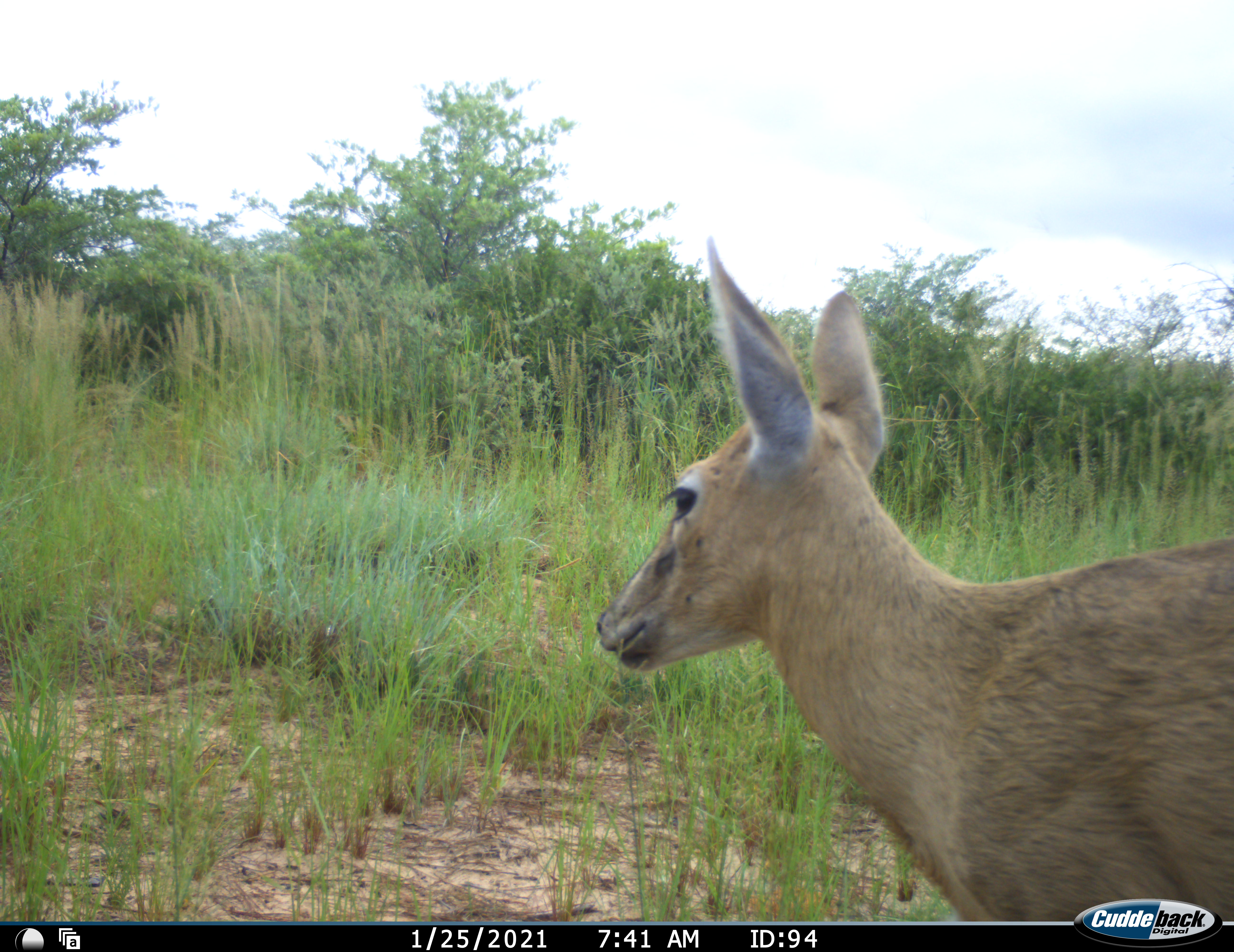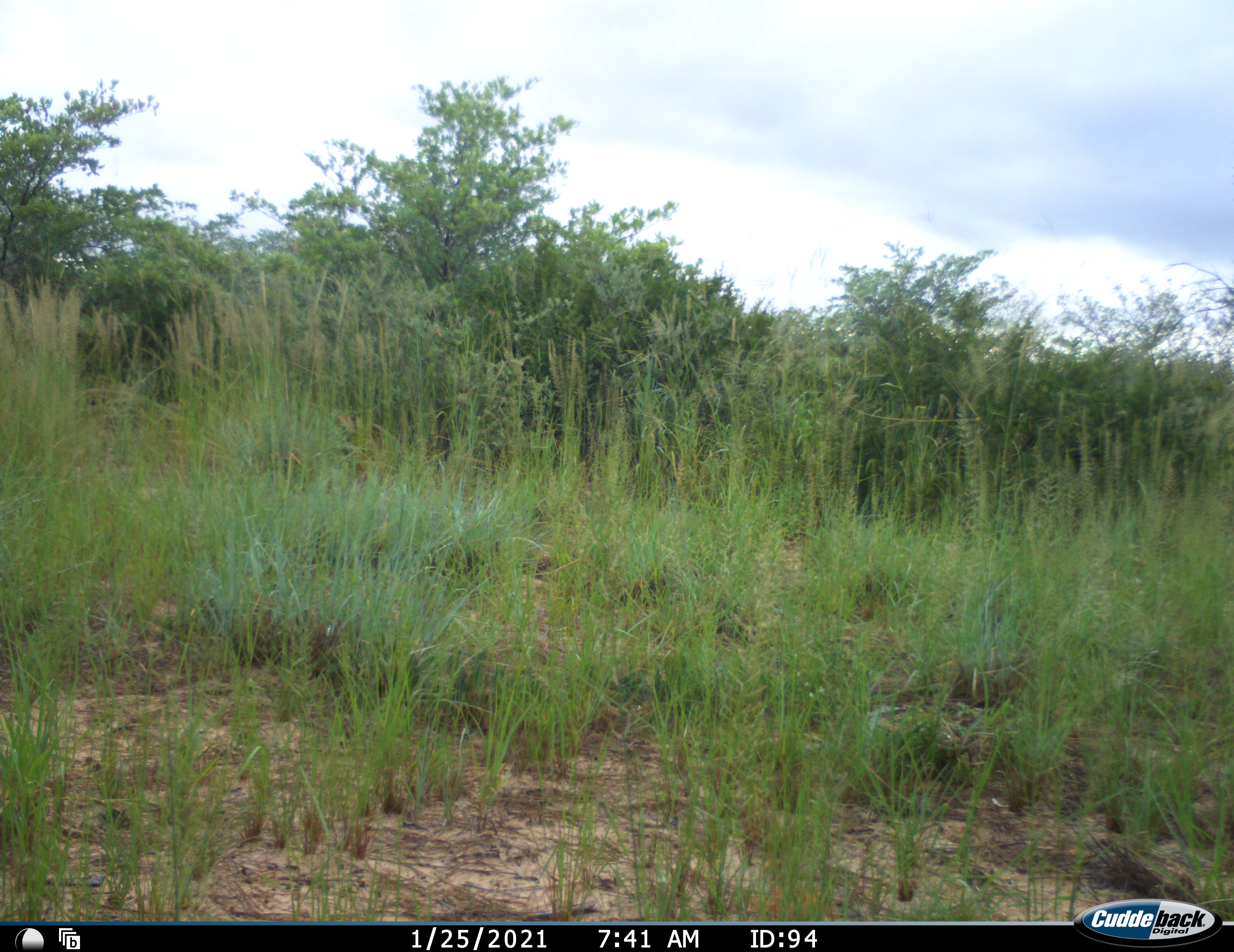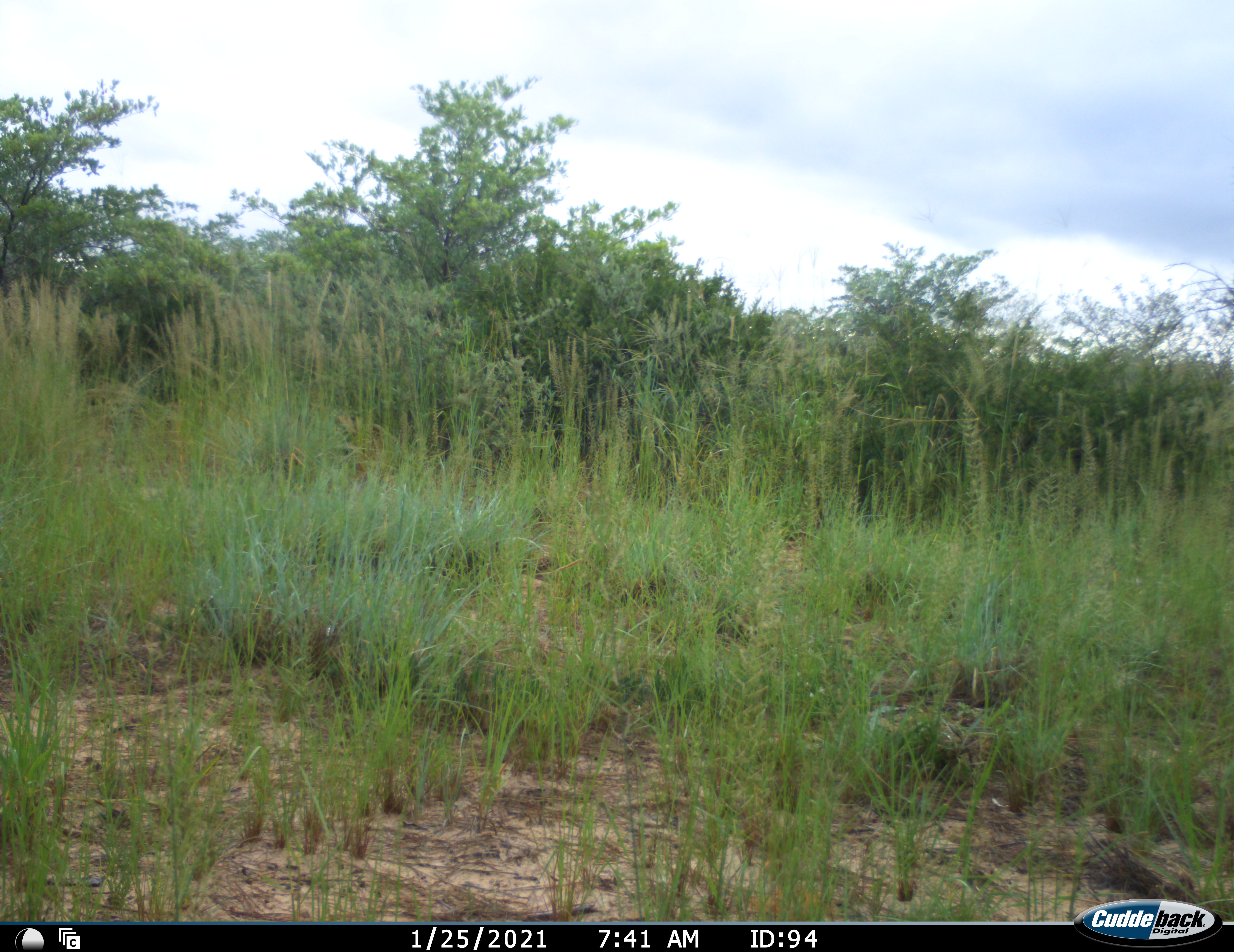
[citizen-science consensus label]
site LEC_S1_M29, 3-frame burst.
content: unidentified animal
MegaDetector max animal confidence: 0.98